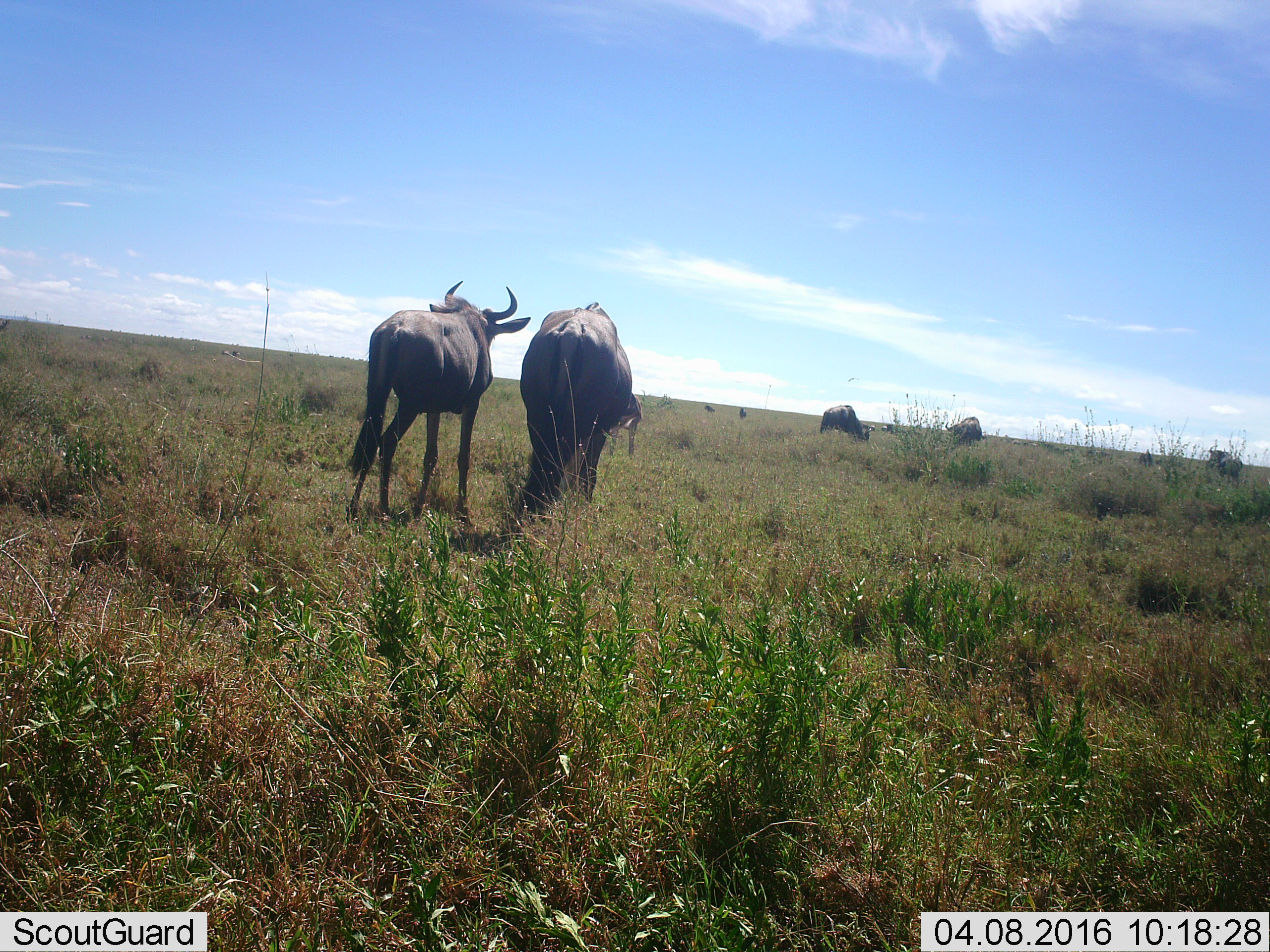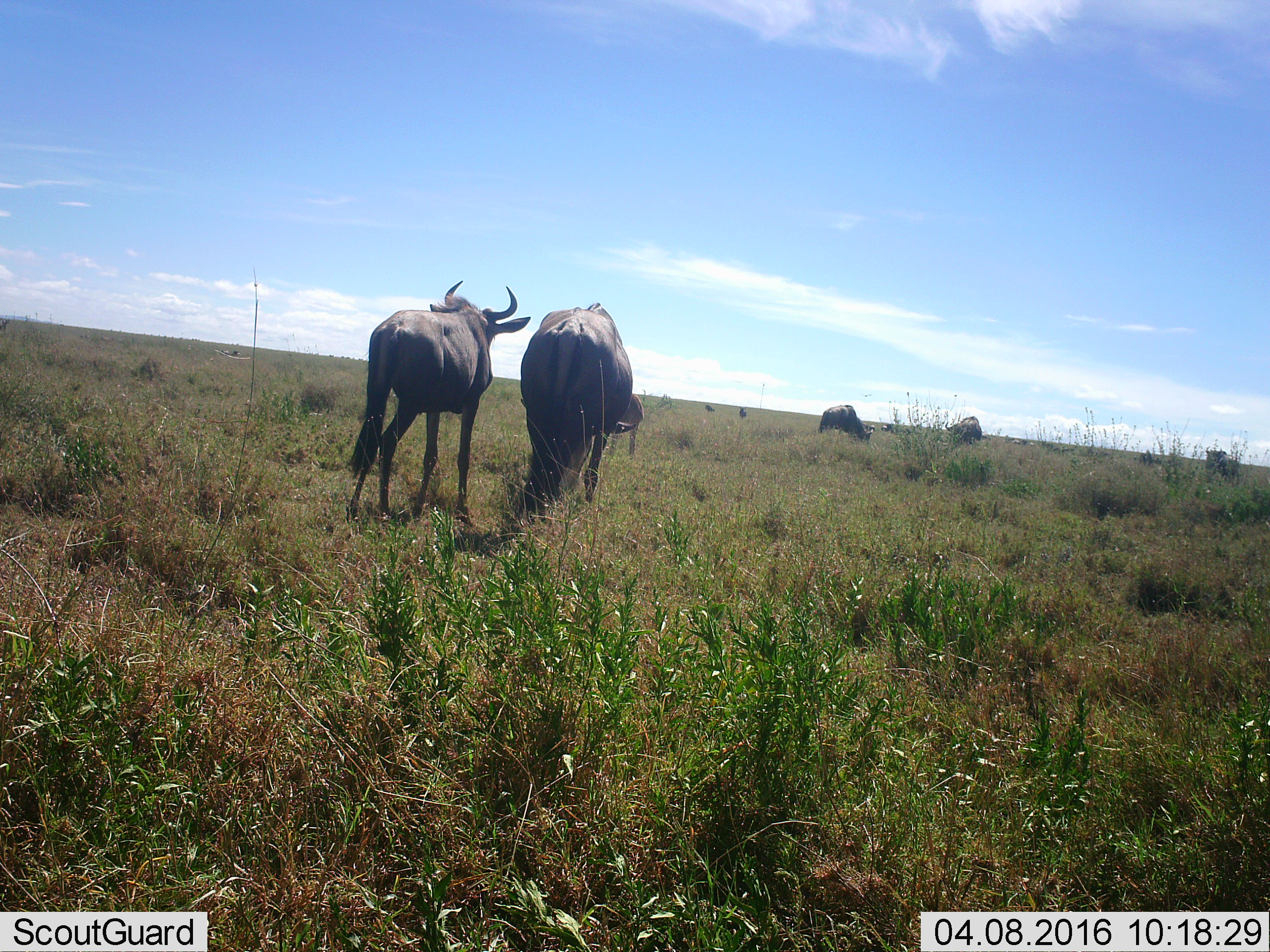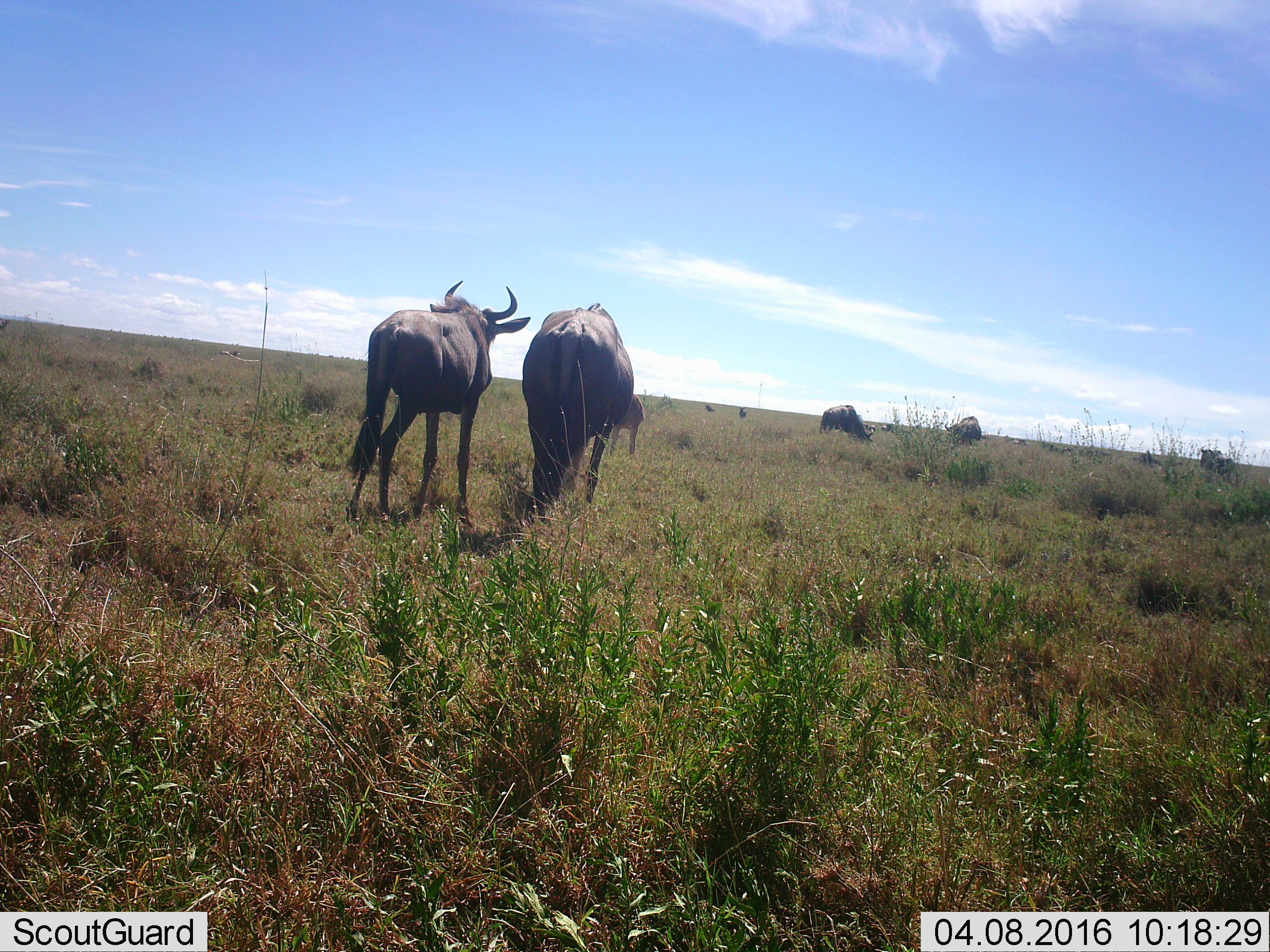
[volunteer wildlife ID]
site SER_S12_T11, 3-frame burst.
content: unidentified animal